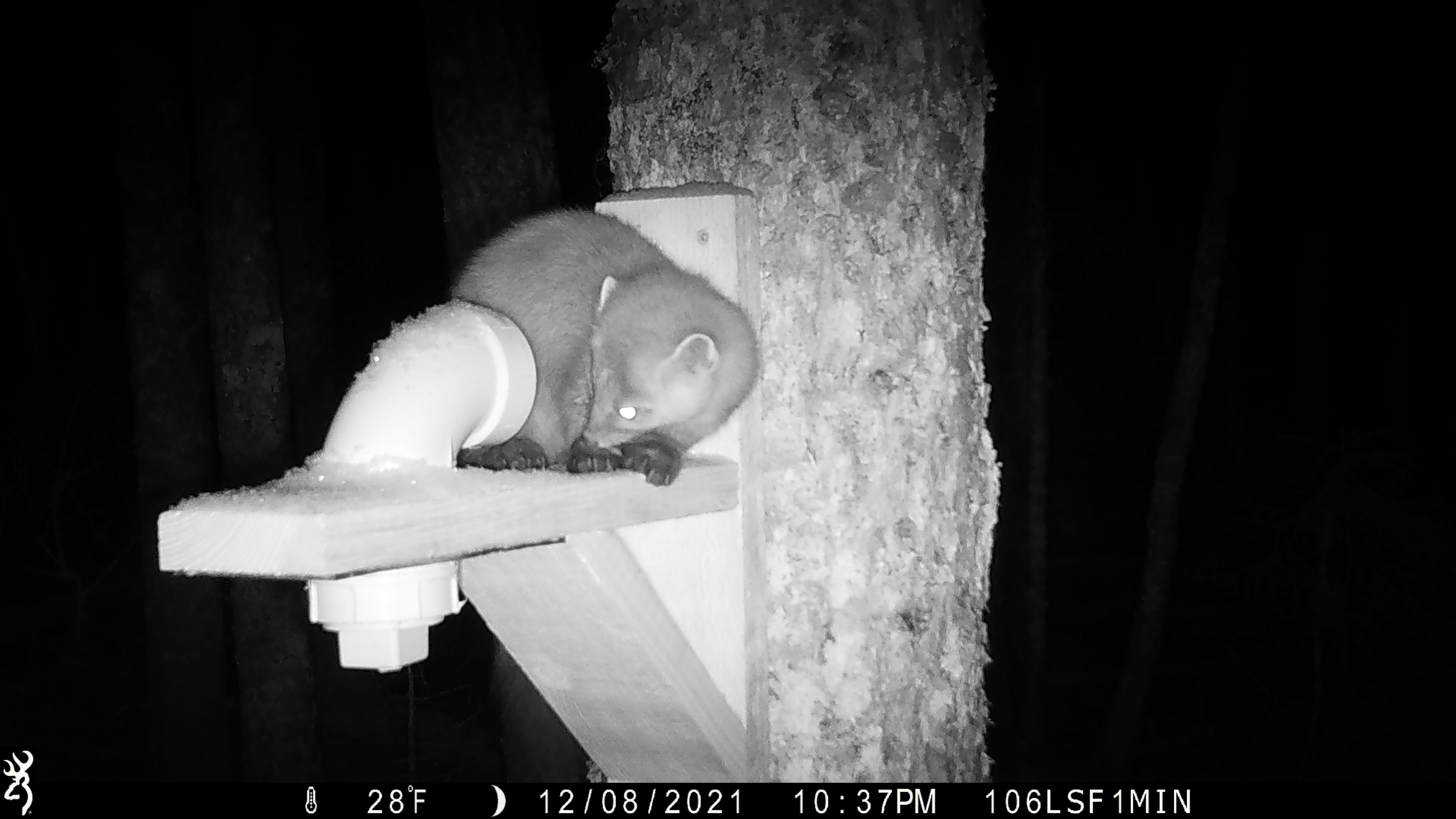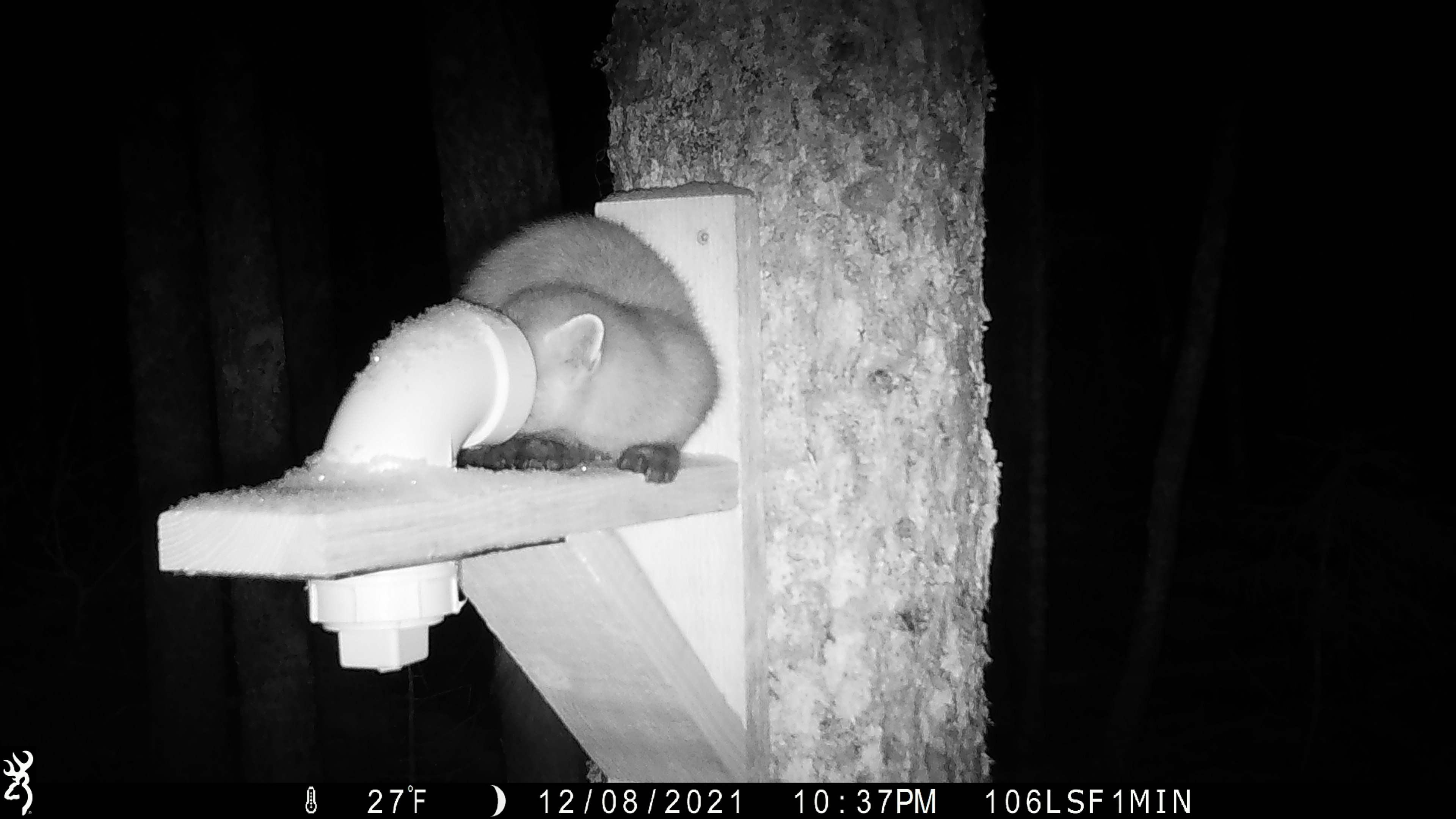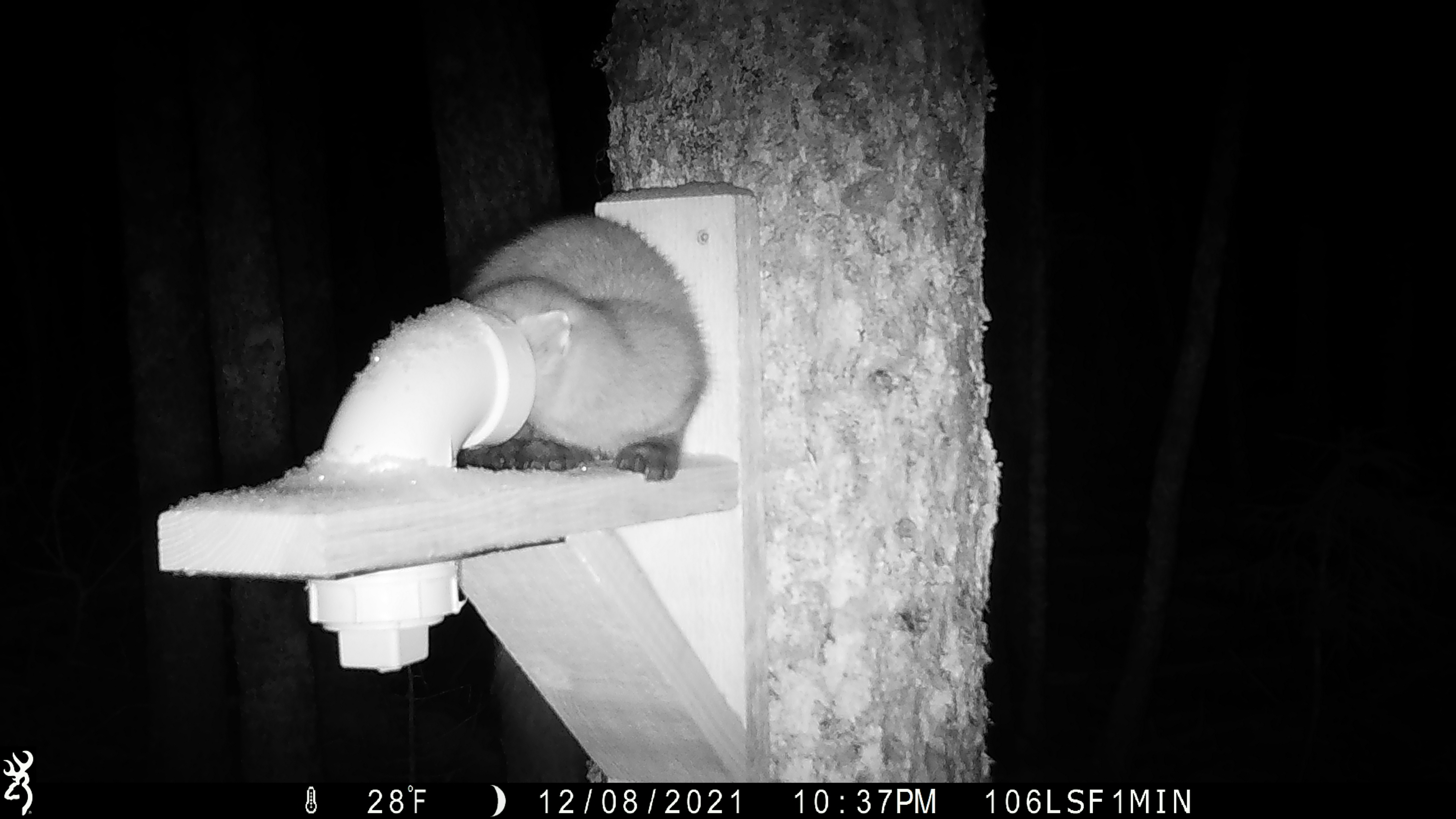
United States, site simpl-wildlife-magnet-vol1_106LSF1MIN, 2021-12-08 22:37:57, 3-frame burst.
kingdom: Animalia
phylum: Chordata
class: Mammalia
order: Carnivora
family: Mustelidae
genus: Martes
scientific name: Martes americana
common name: american marten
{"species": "american marten (Martes americana)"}